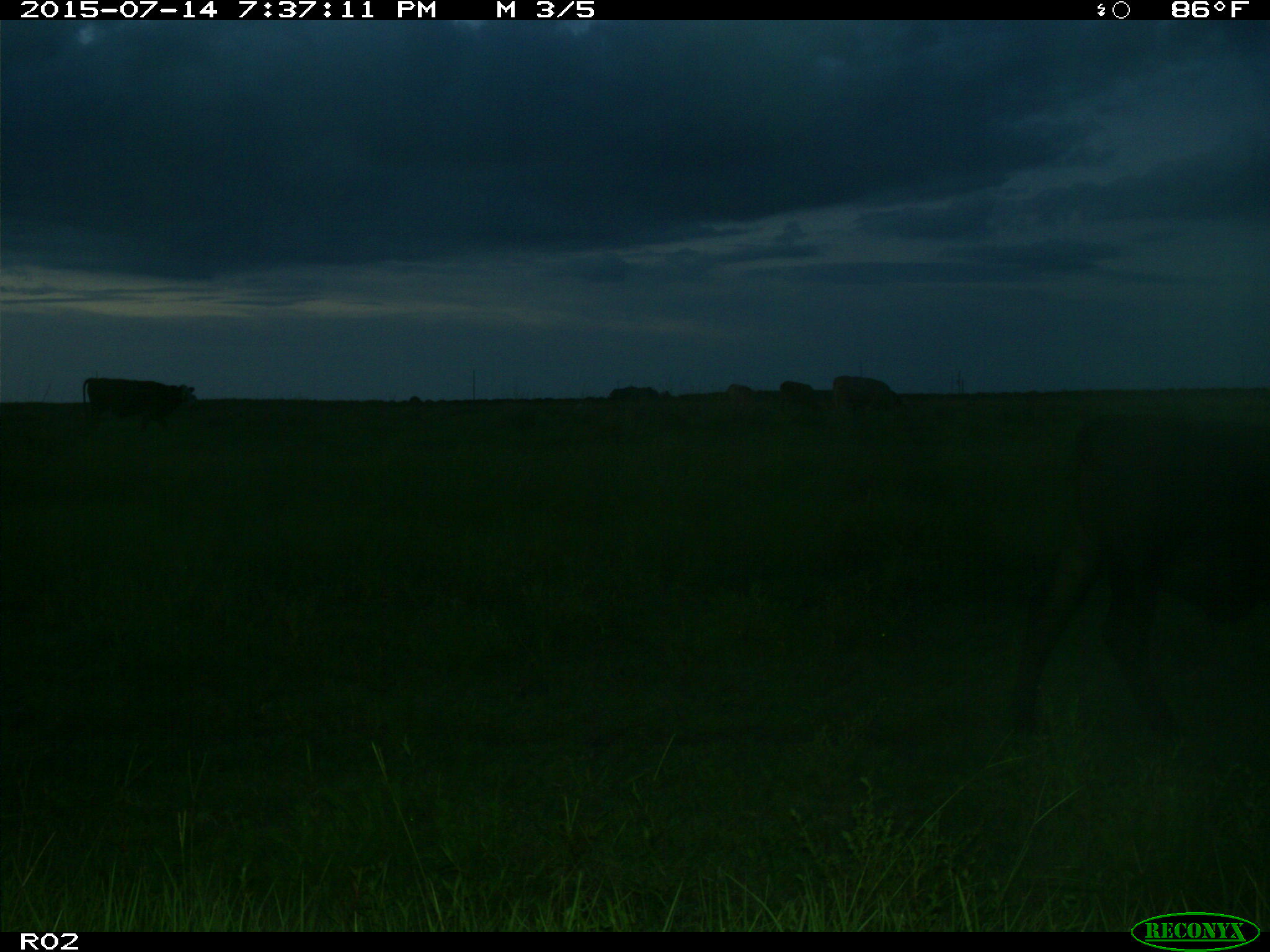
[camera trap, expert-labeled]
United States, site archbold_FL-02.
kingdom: Animalia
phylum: Chordata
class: Mammalia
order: Artiodactyla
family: Bovidae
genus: Bos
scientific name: Bos taurus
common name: domestic cow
Bos taurus (domestic cow).